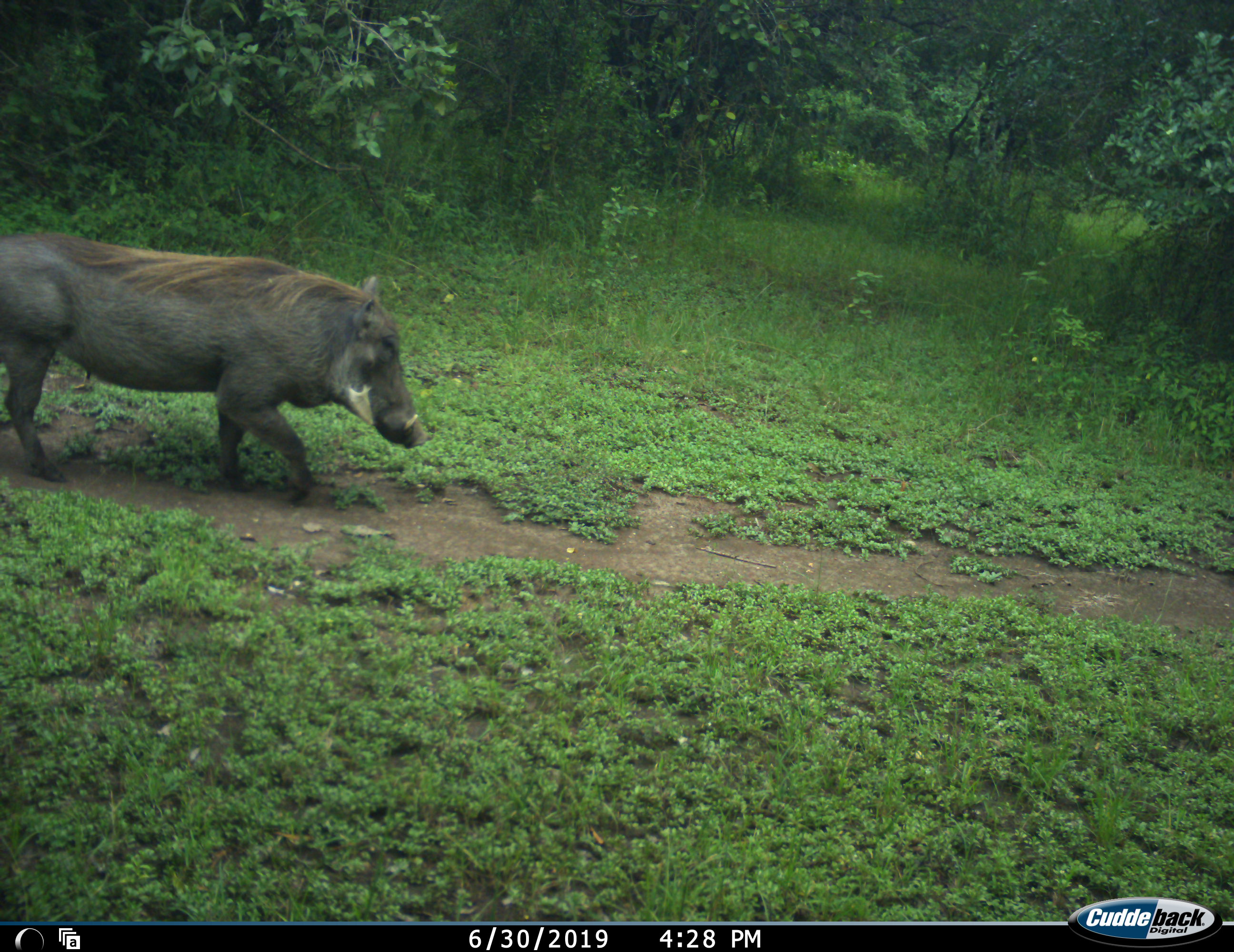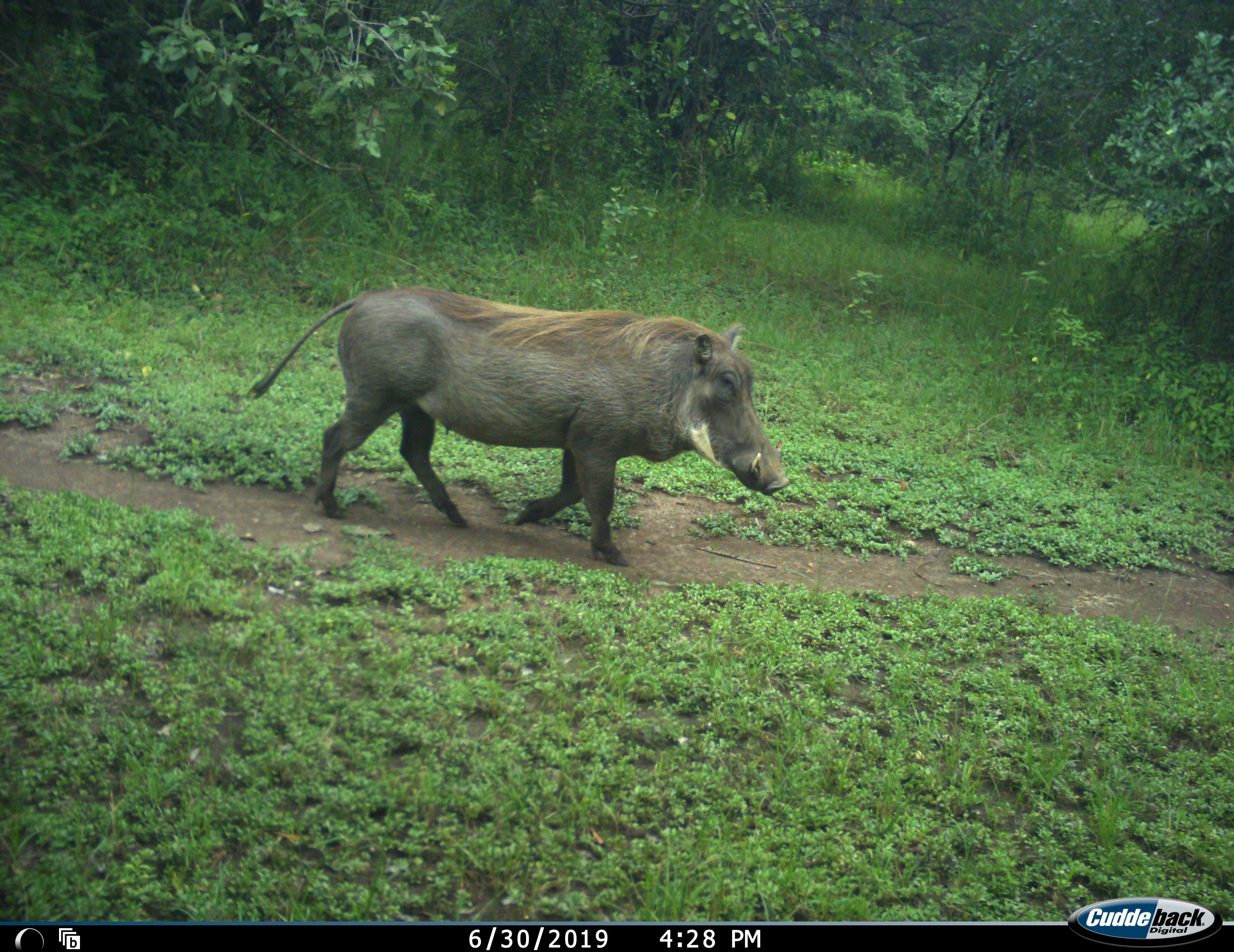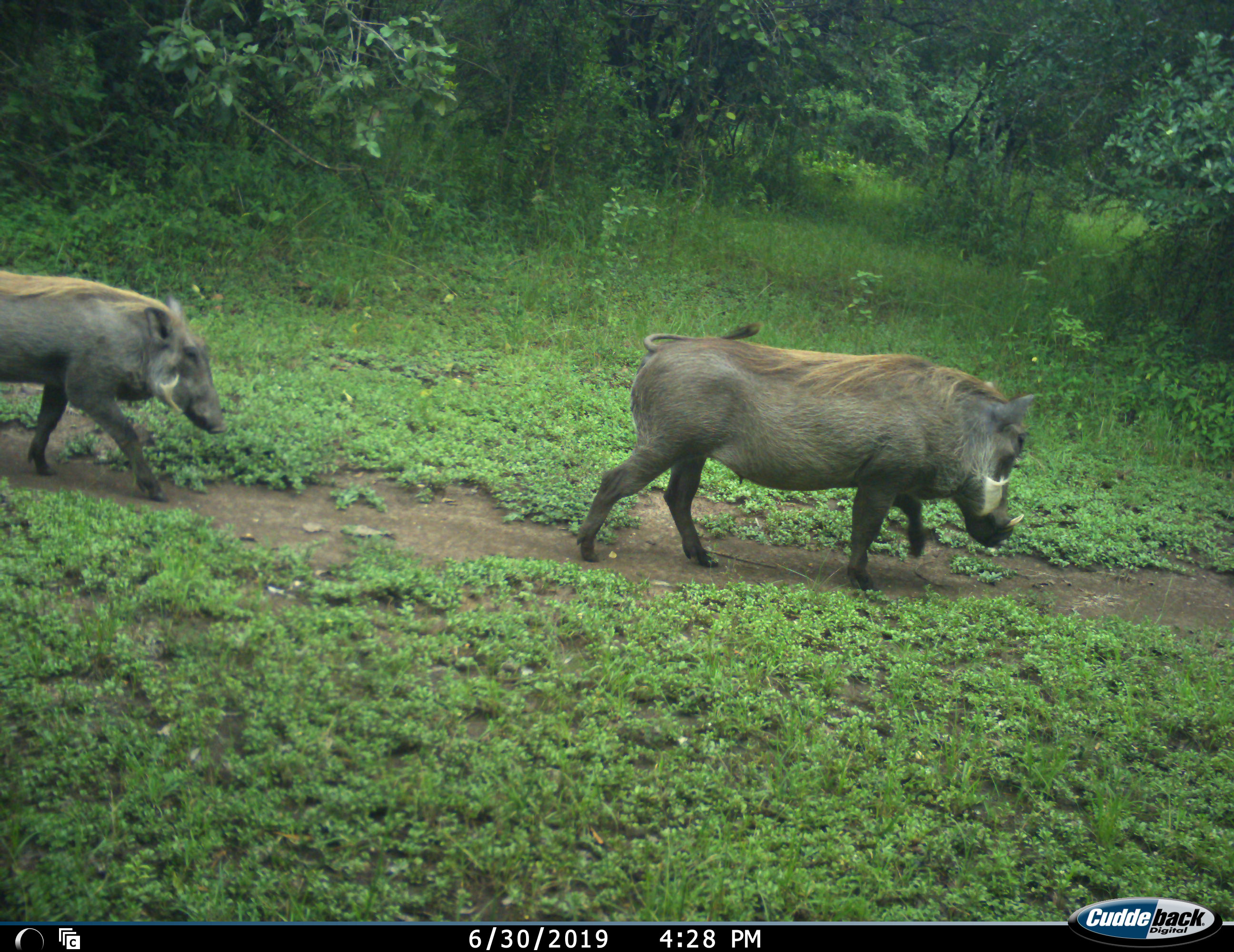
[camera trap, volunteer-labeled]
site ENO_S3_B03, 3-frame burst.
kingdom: Animalia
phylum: Chordata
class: Mammalia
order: Artiodactyla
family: Suidae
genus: Phacochoerus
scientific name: Phacochoerus africanus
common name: warthog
Warthog (Phacochoerus africanus), count 2. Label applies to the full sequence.